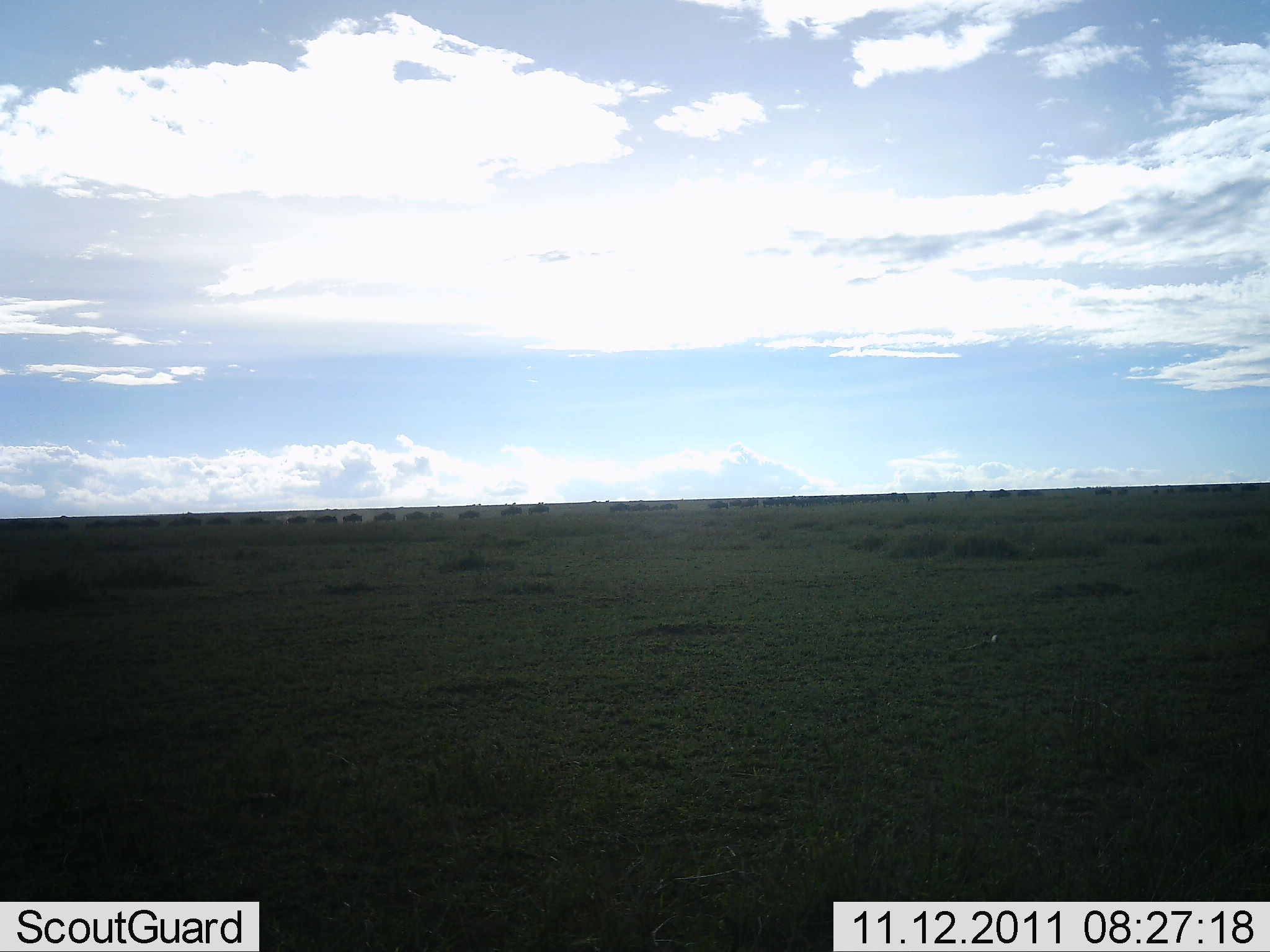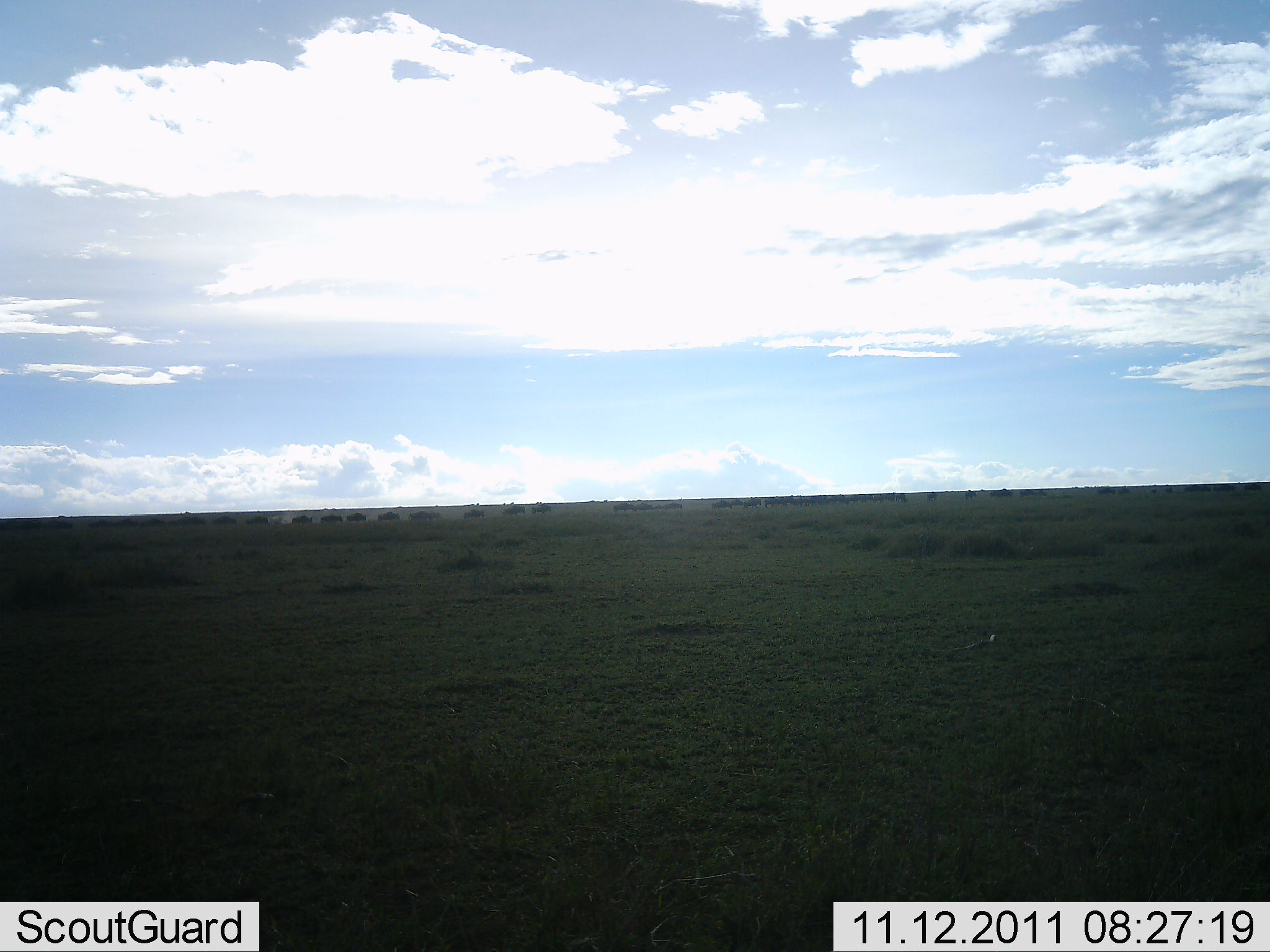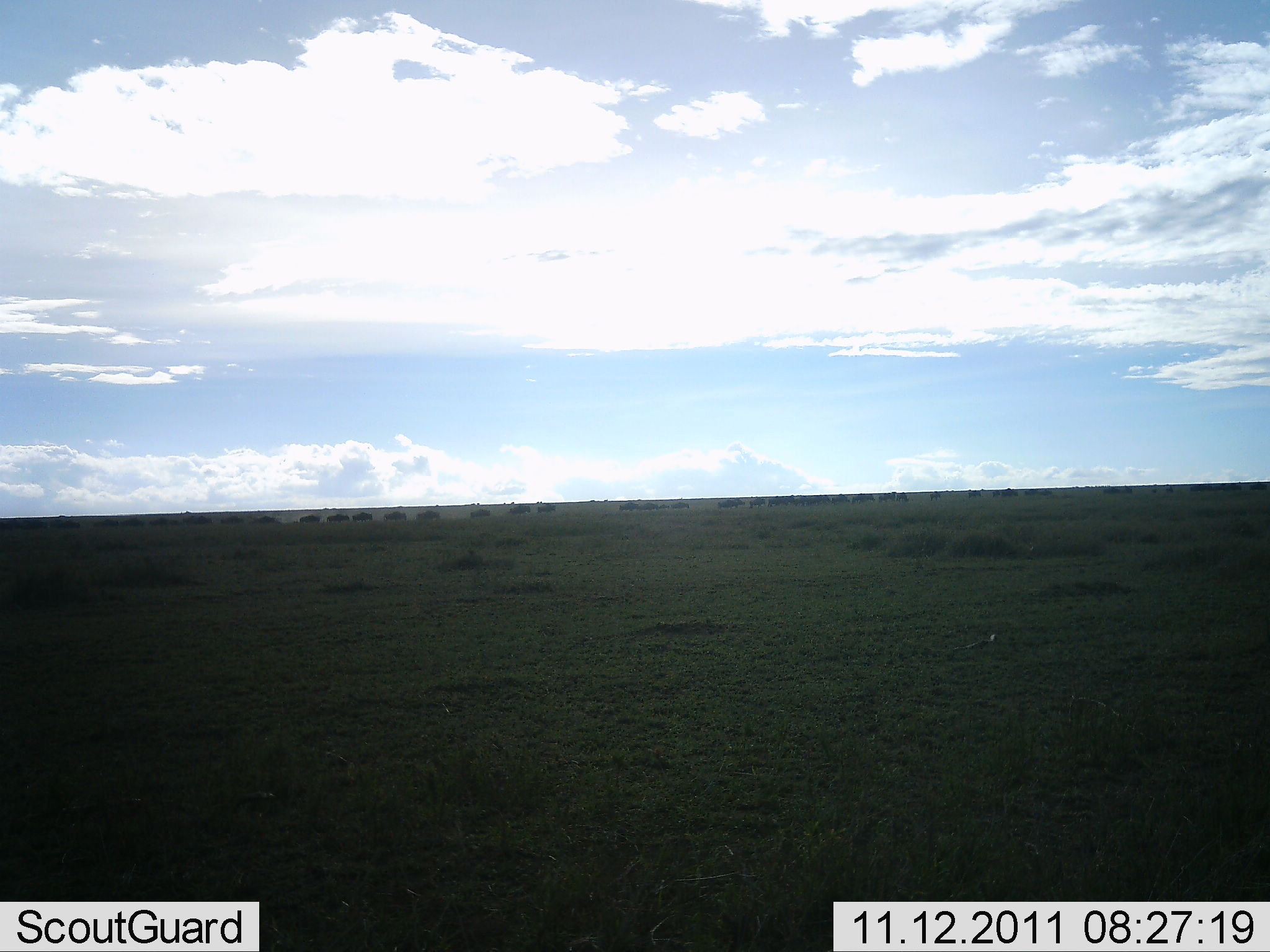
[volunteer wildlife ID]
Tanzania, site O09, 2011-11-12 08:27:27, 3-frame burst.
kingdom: Animalia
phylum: Chordata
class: Mammalia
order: Artiodactyla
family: Bovidae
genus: Connochaetes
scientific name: Connochaetes taurinus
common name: blue wildebeest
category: wildebeest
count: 11-50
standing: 0%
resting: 0%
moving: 100%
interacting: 0%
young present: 0%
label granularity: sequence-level